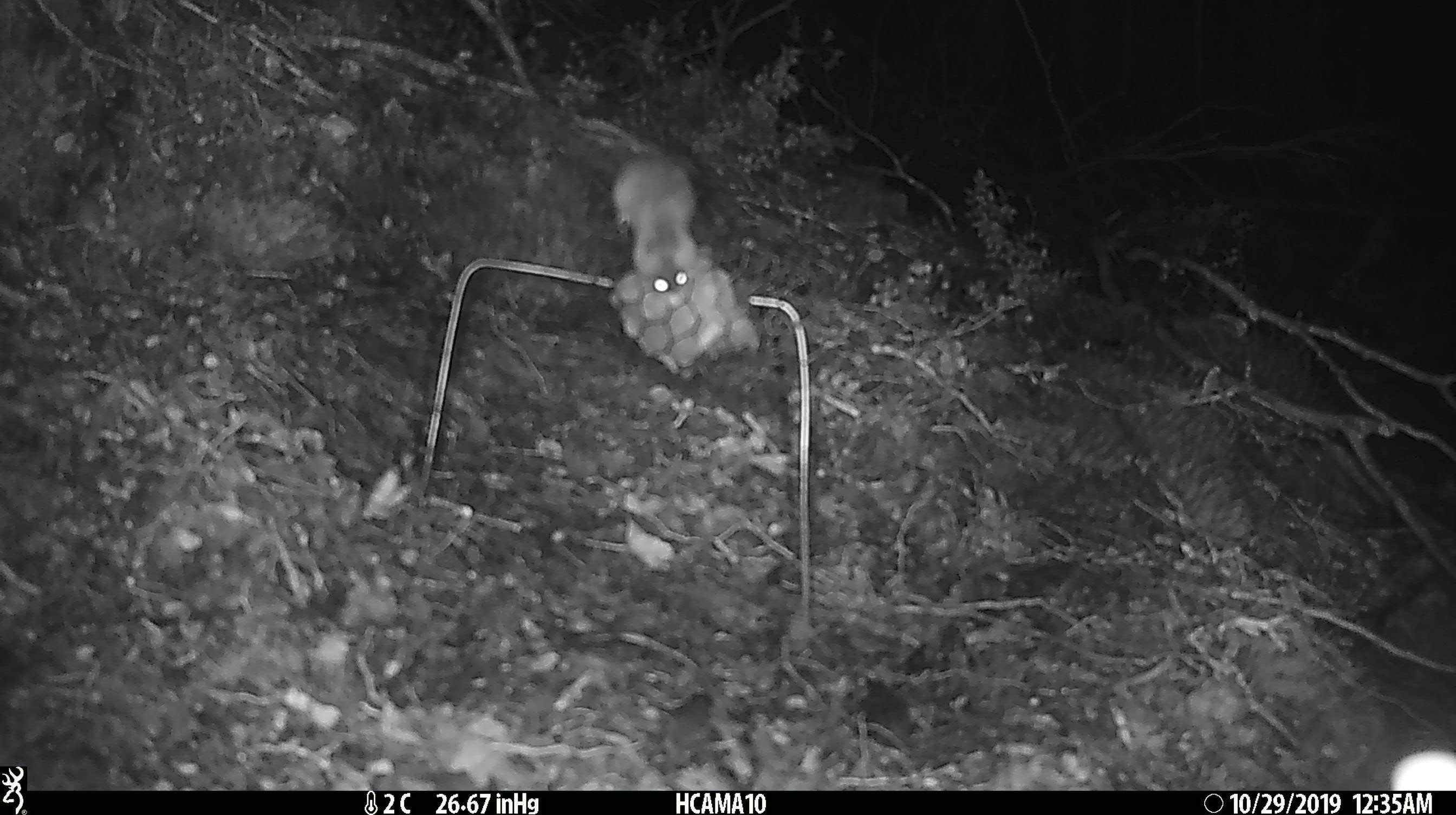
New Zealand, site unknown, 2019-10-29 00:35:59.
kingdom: Animalia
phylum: Chordata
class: Mammalia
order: Rodentia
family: Muridae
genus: Mus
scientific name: Mus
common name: mouse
Mouse (Mus).